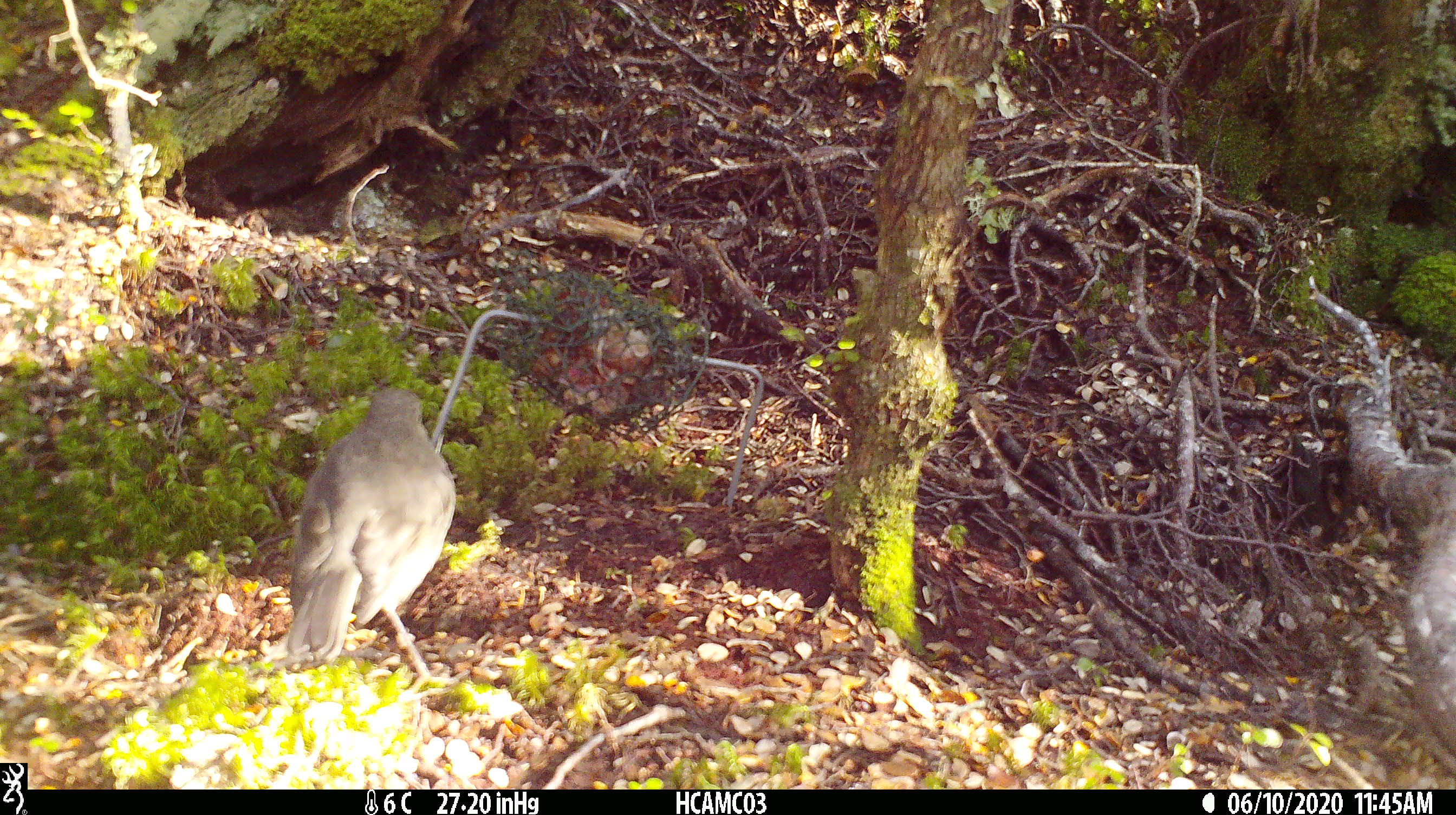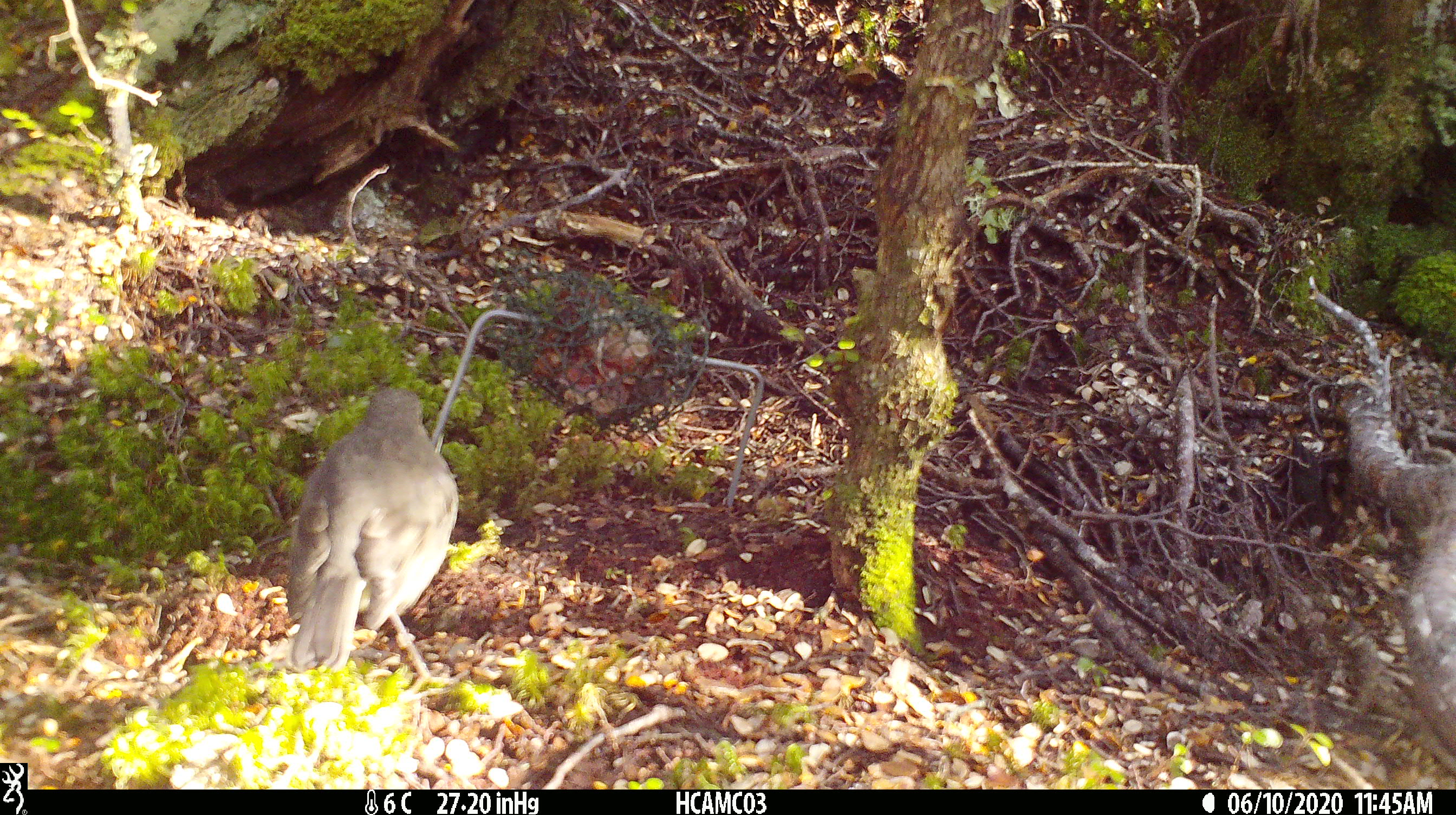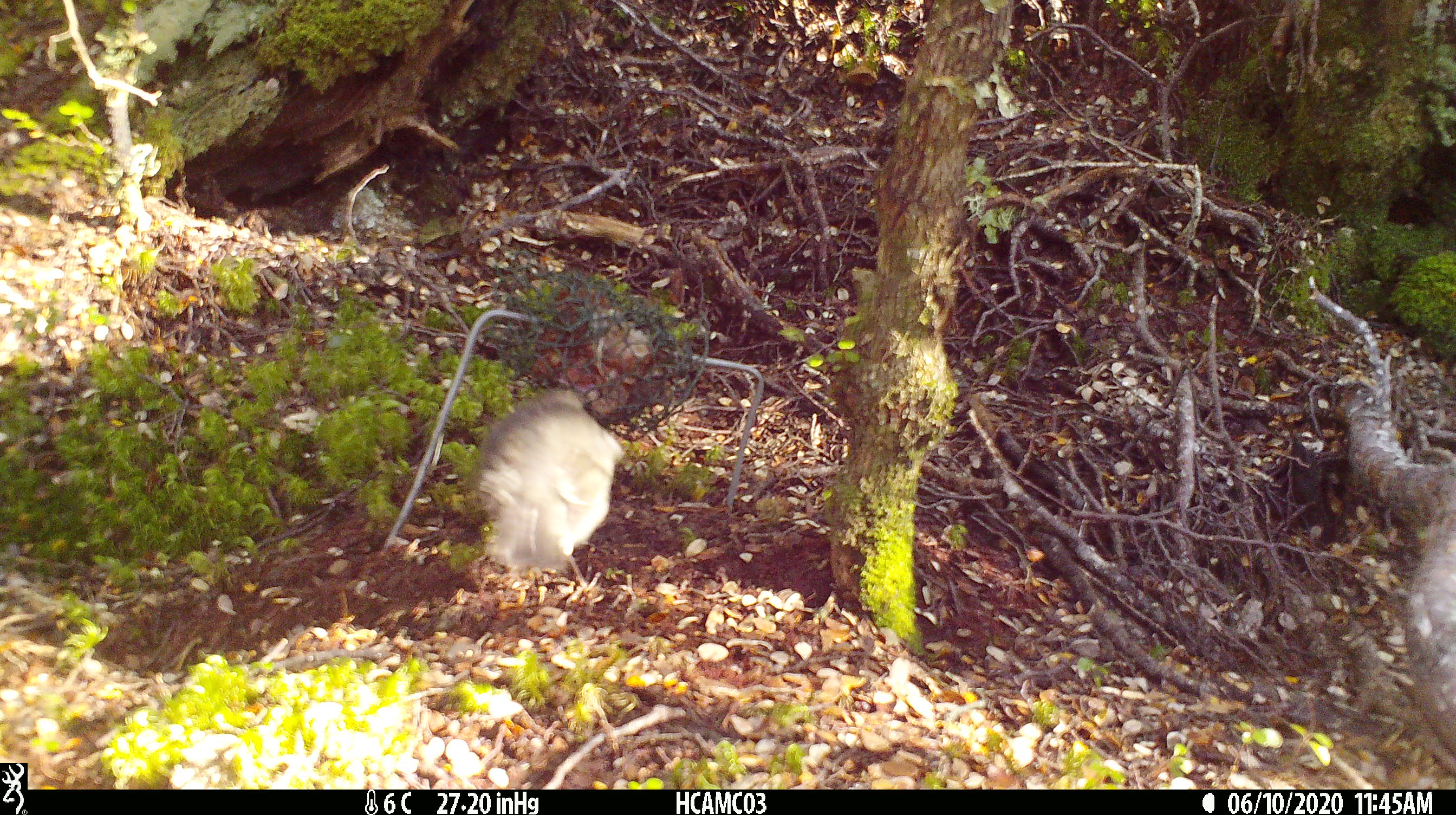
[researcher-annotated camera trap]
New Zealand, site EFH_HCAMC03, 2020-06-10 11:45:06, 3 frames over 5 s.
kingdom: Animalia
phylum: Chordata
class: Aves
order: Passeriformes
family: Petroicidae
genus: Petroica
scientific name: Petroica australis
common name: new zealand robin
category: robin